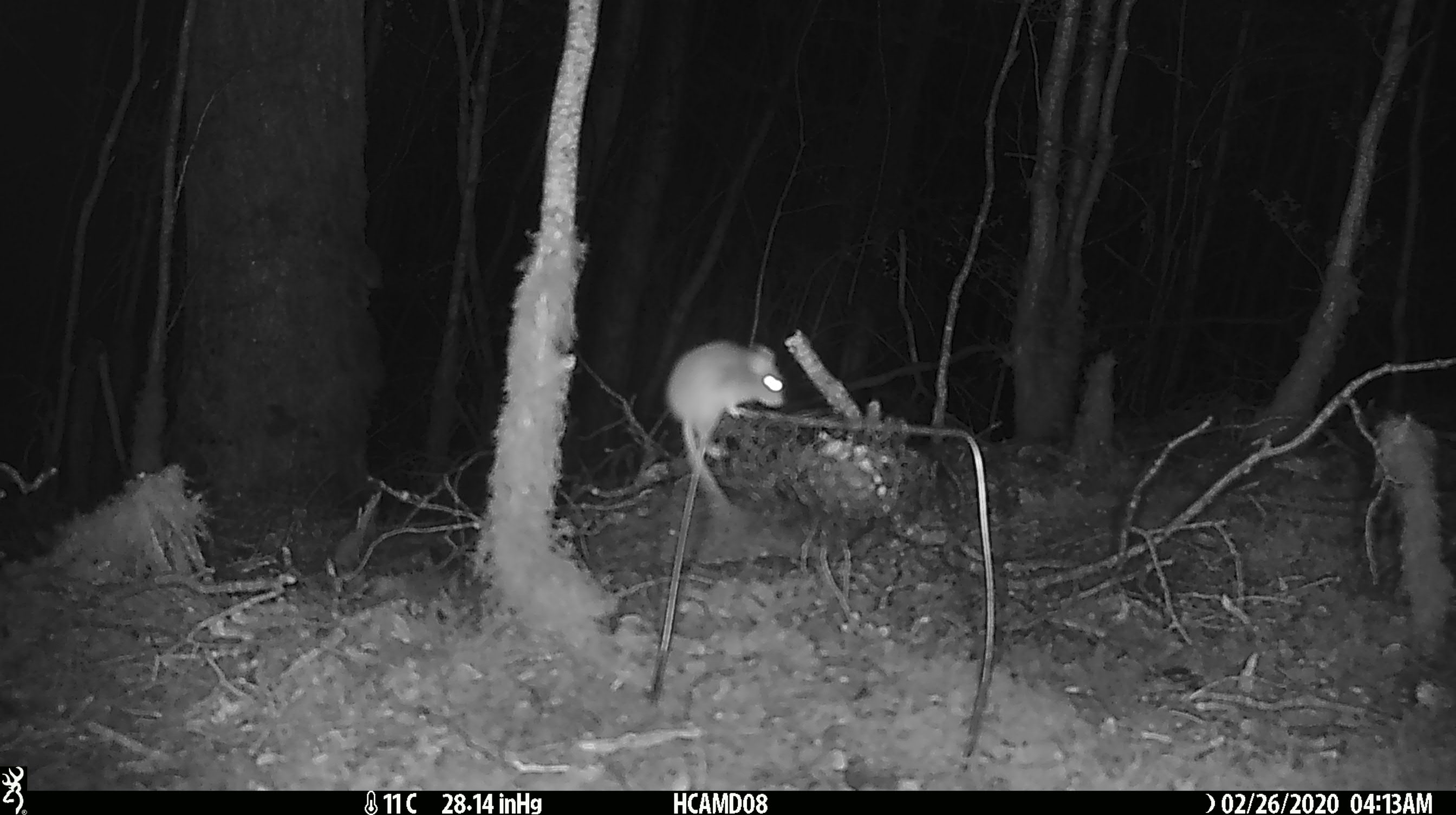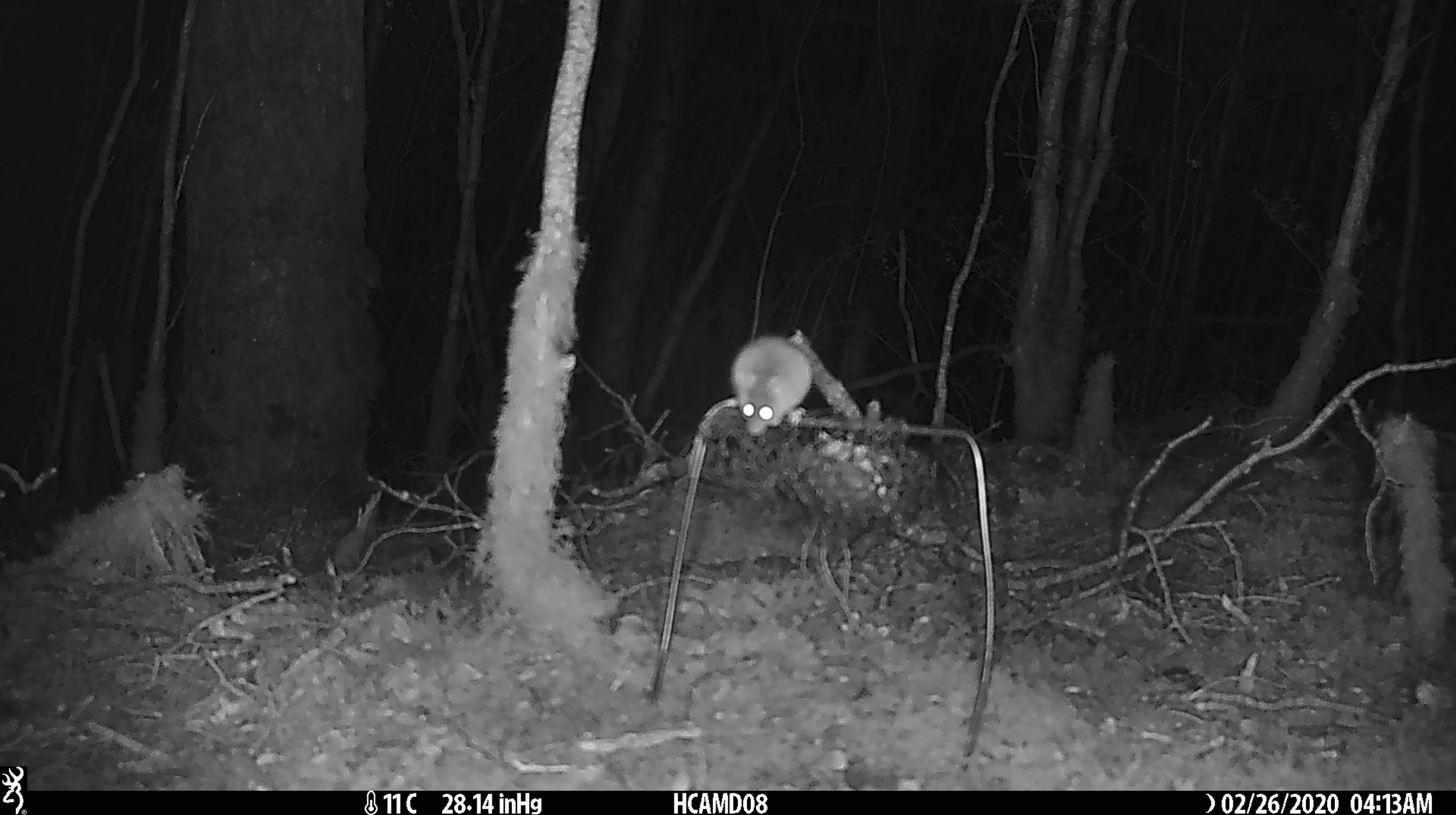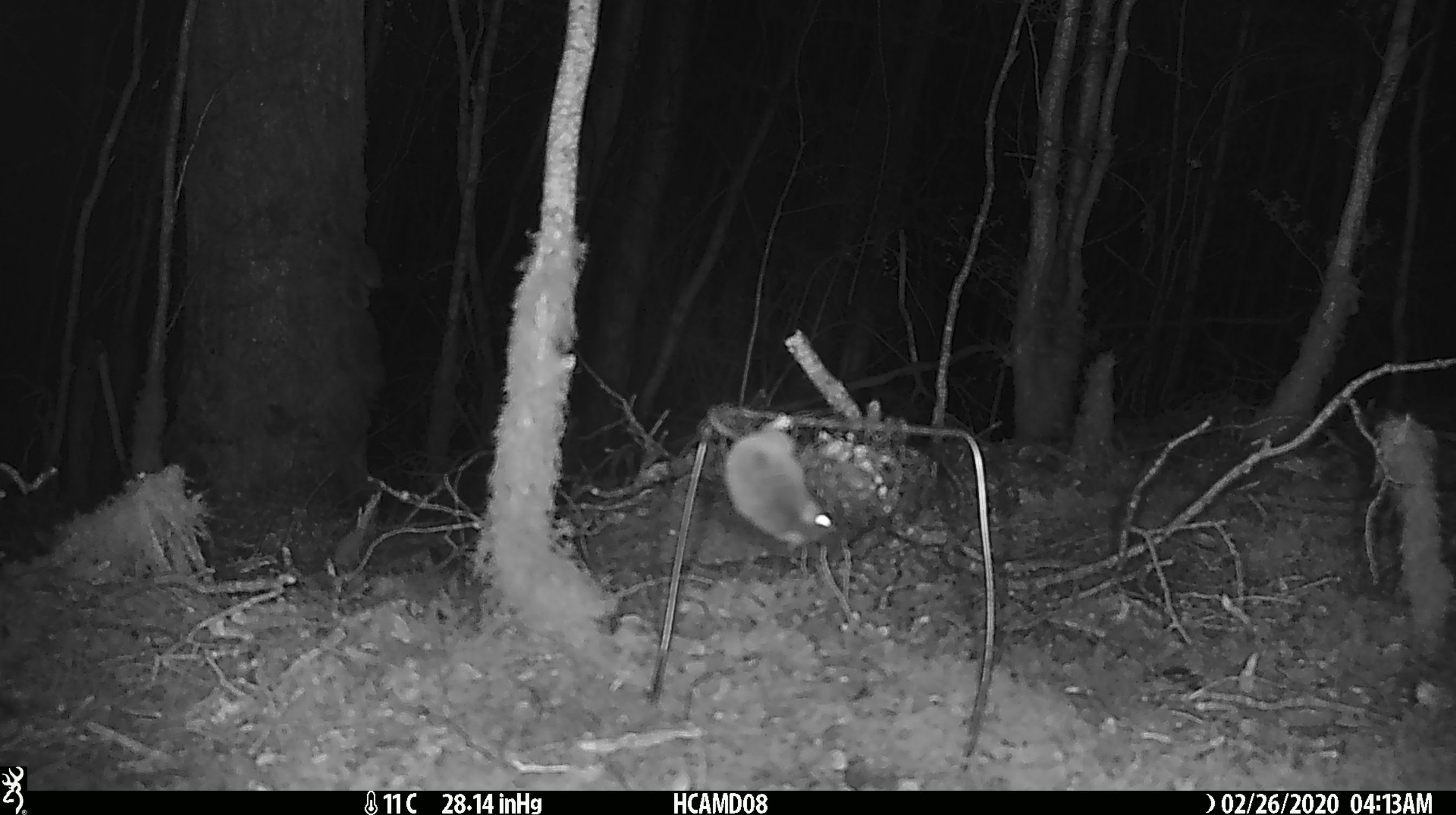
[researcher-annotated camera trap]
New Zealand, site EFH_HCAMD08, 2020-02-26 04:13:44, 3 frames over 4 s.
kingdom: Animalia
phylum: Chordata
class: Mammalia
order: Rodentia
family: Muridae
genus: Mus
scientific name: Mus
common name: mouse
Mouse (Mus).